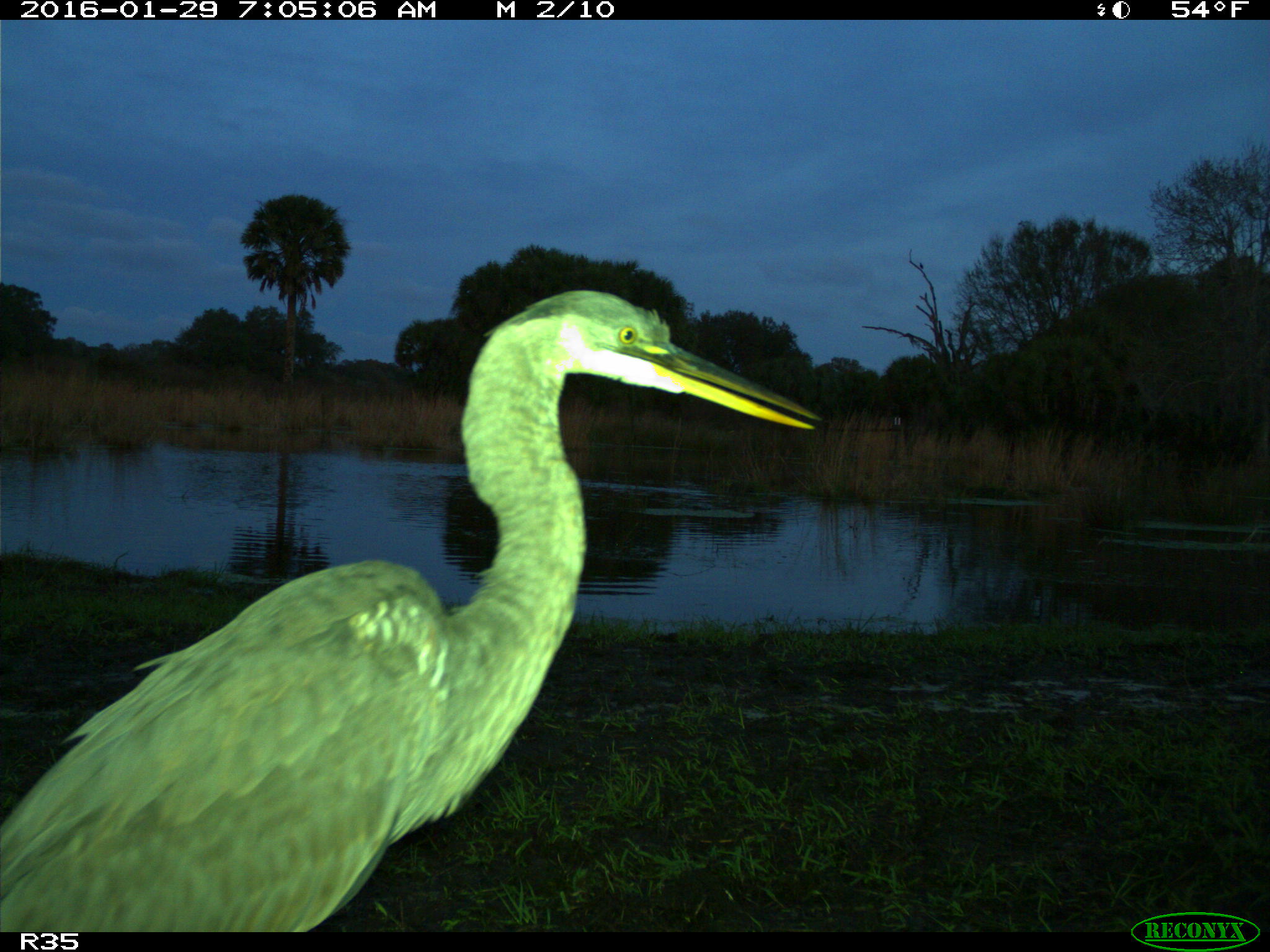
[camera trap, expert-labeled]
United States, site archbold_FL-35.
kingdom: Animalia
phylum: Chordata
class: Mammalia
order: Carnivora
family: Felidae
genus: Lynx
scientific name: Lynx rufus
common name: bobcat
Lynx rufus (bobcat).